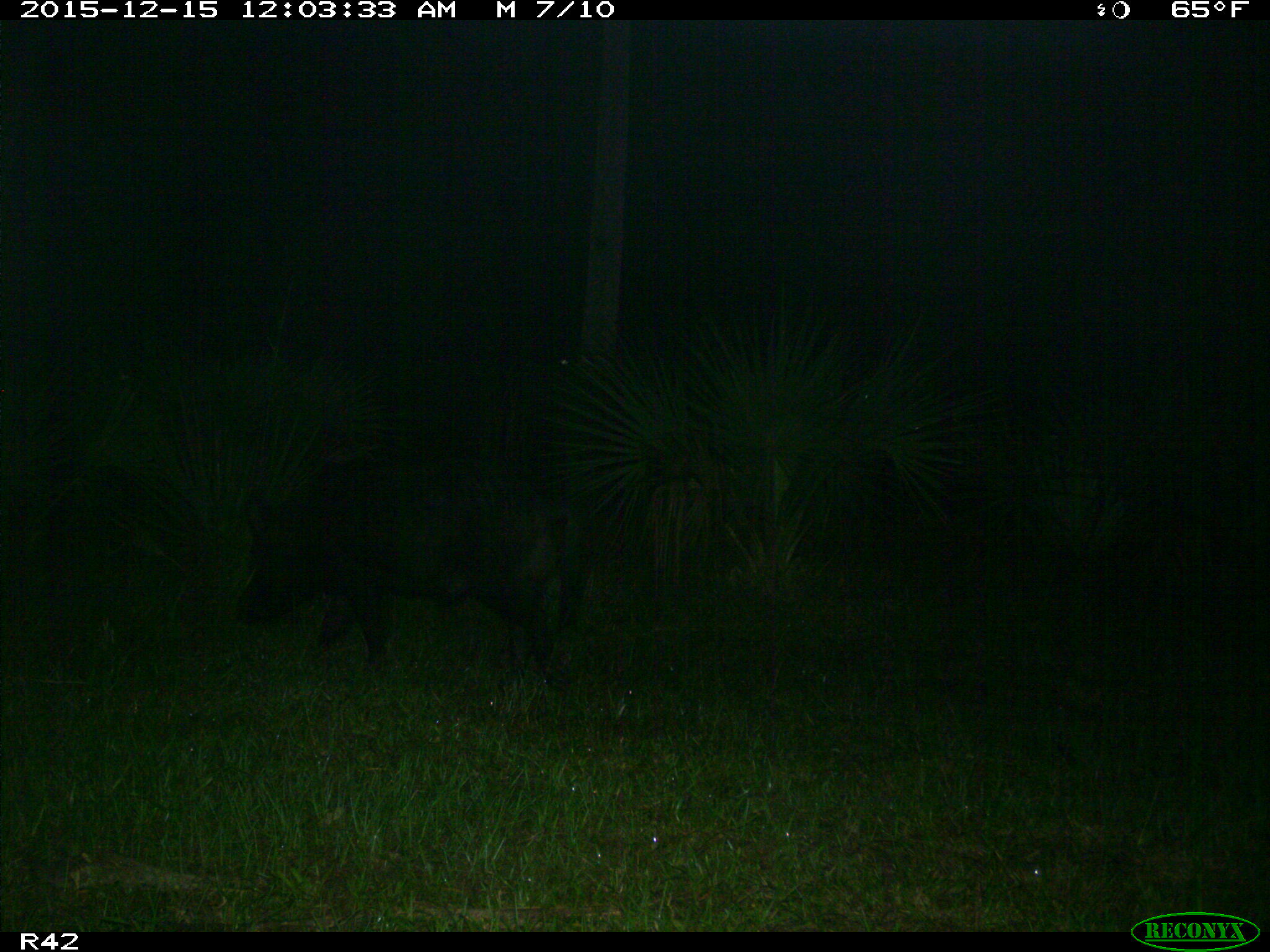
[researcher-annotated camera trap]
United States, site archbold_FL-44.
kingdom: Animalia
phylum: Chordata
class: Mammalia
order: Artiodactyla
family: Suidae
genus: Sus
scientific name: Sus scrofa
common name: wild boar